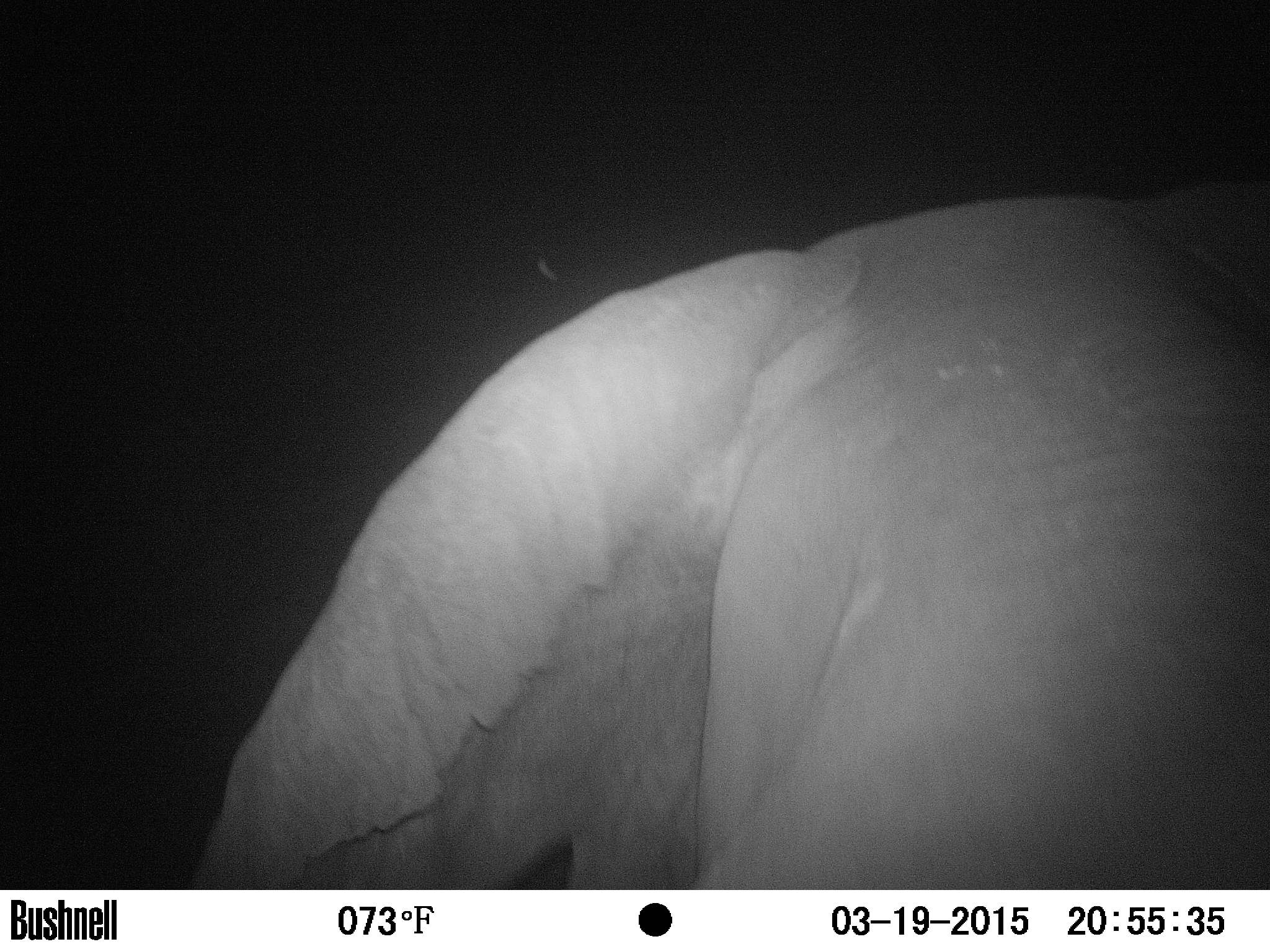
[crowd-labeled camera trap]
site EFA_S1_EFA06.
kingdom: Animalia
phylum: Chordata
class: Mammalia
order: Proboscidea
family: Elephantidae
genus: Loxodonta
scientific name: Loxodonta africana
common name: african bush elephant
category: elephant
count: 1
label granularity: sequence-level